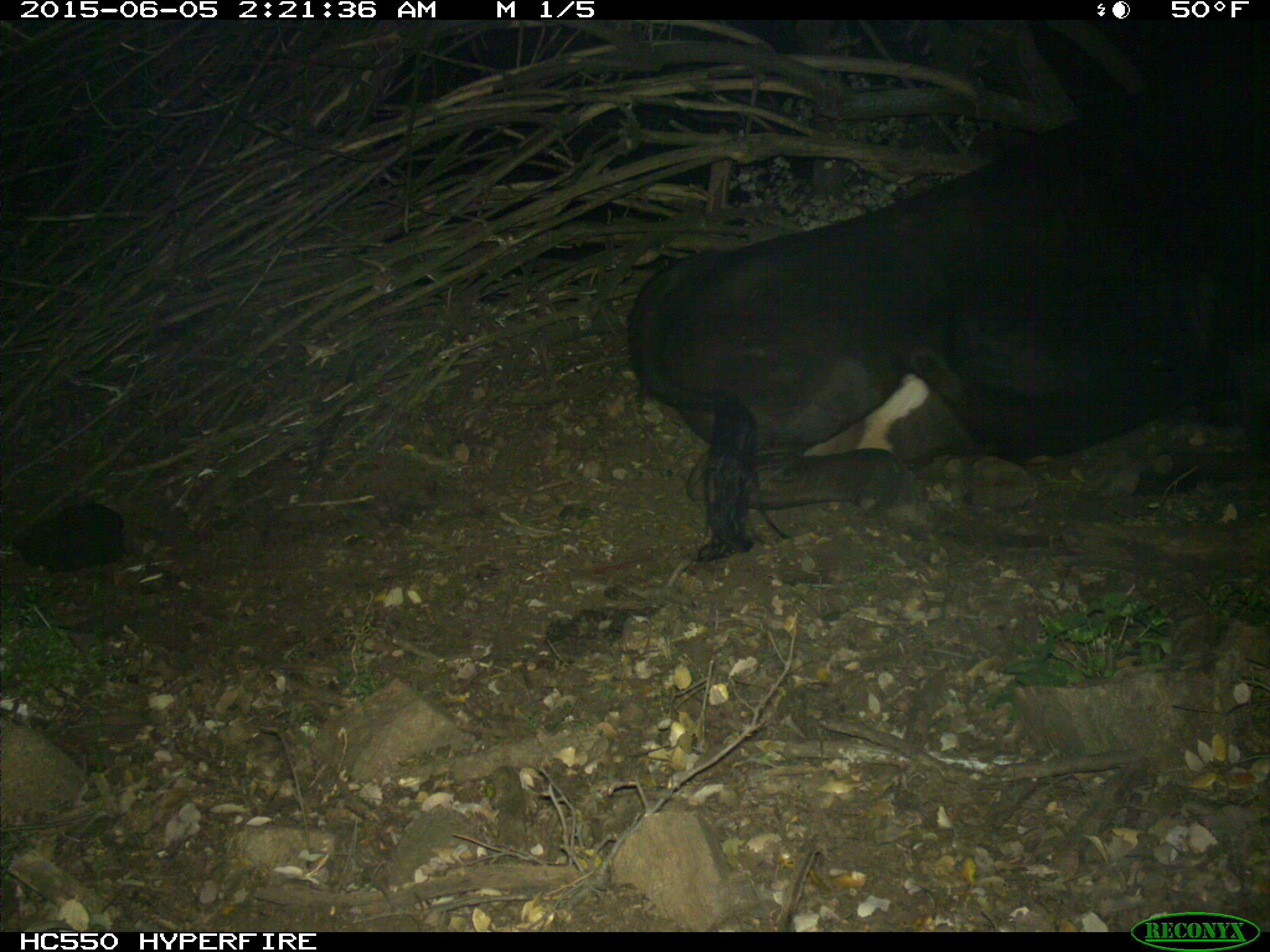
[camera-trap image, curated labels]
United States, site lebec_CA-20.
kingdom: Animalia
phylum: Chordata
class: Mammalia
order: Artiodactyla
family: Bovidae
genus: Bos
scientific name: Bos taurus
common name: domestic cow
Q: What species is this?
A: Bos taurus (domestic cow).